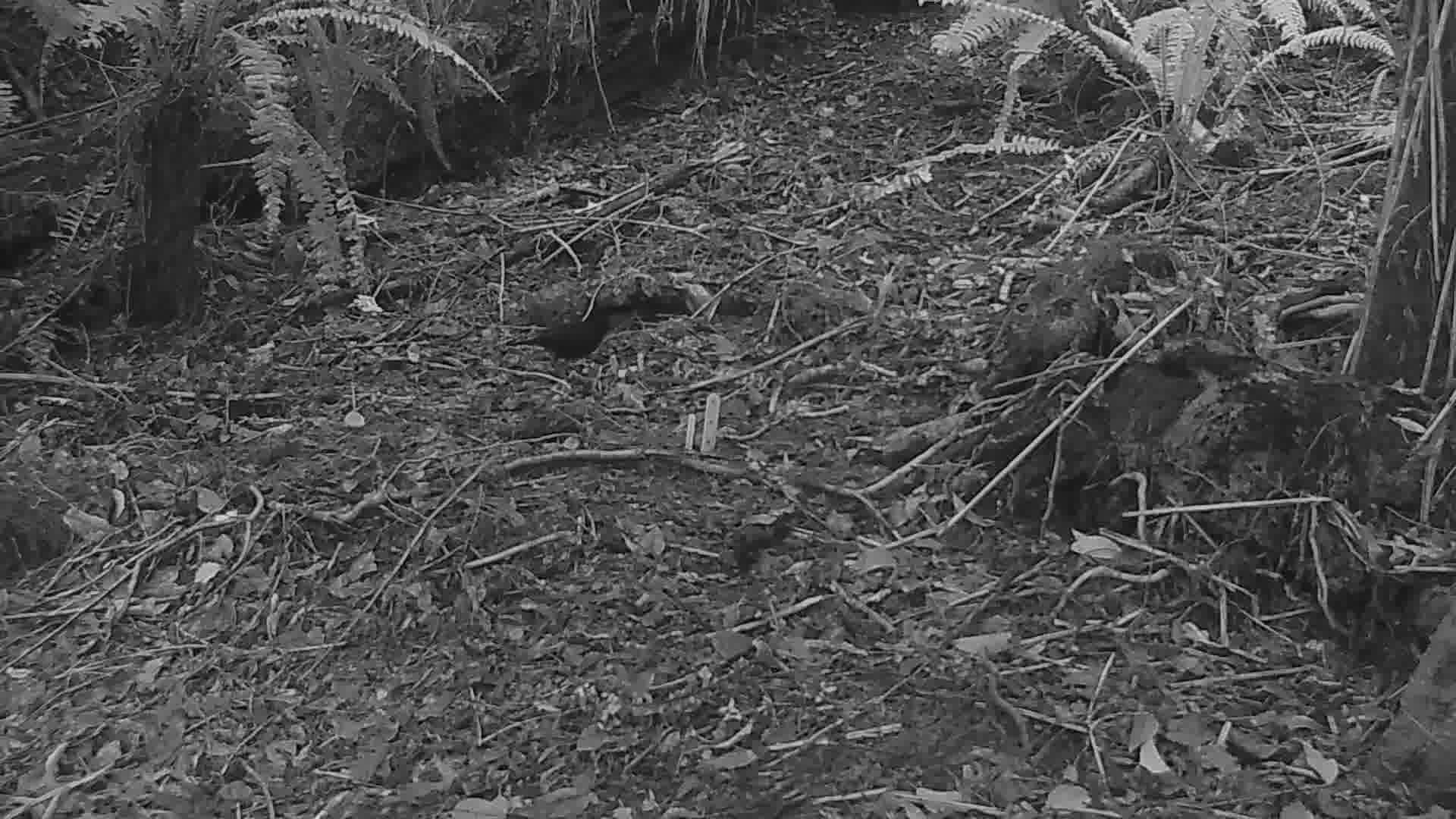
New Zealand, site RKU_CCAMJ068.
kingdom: Animalia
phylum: Chordata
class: Aves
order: Passeriformes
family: Turdidae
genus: Turdus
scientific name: Turdus merula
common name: eurasian blackbird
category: blackbird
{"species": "blackbird (eurasian blackbird) (Turdus merula)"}